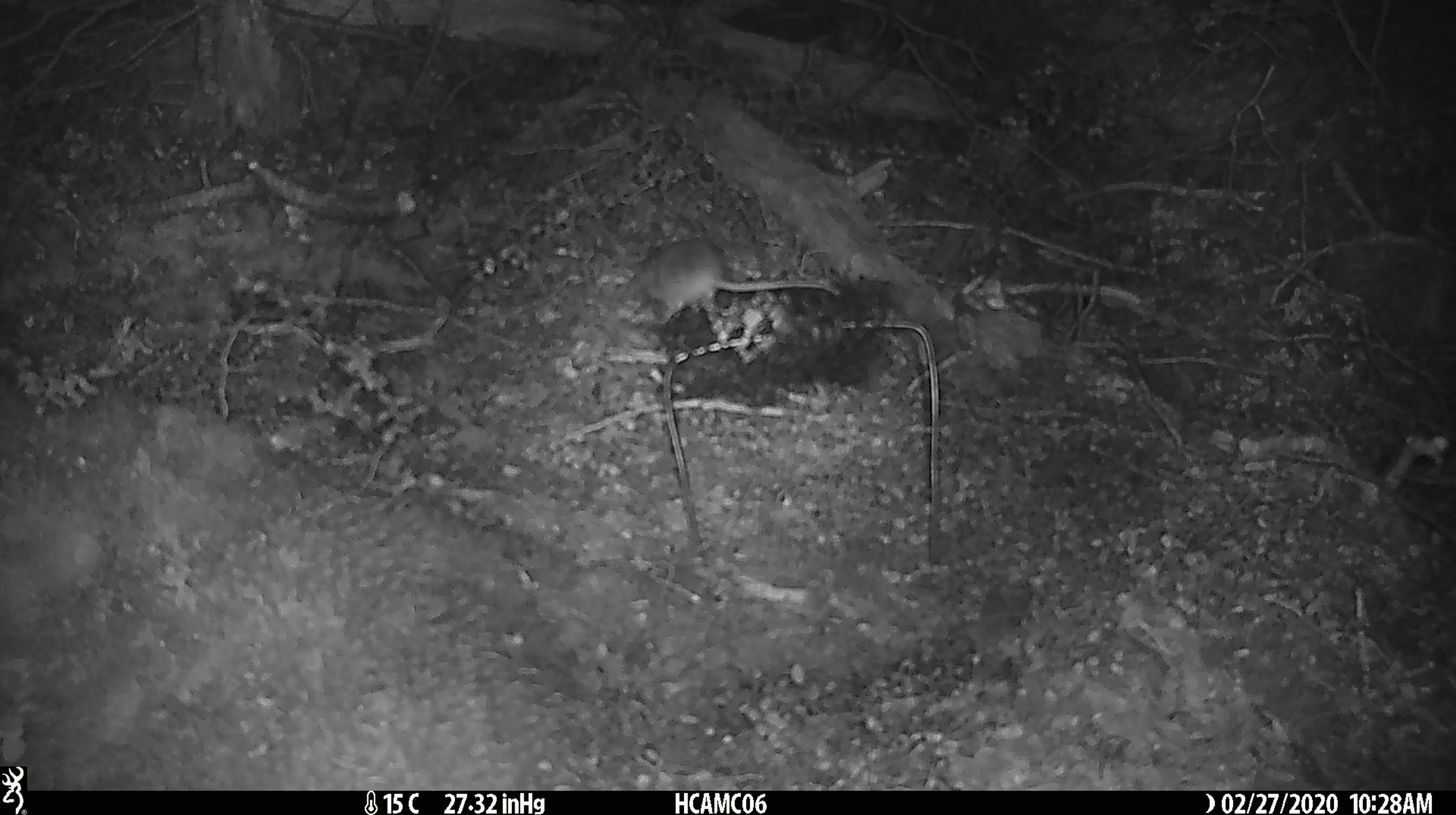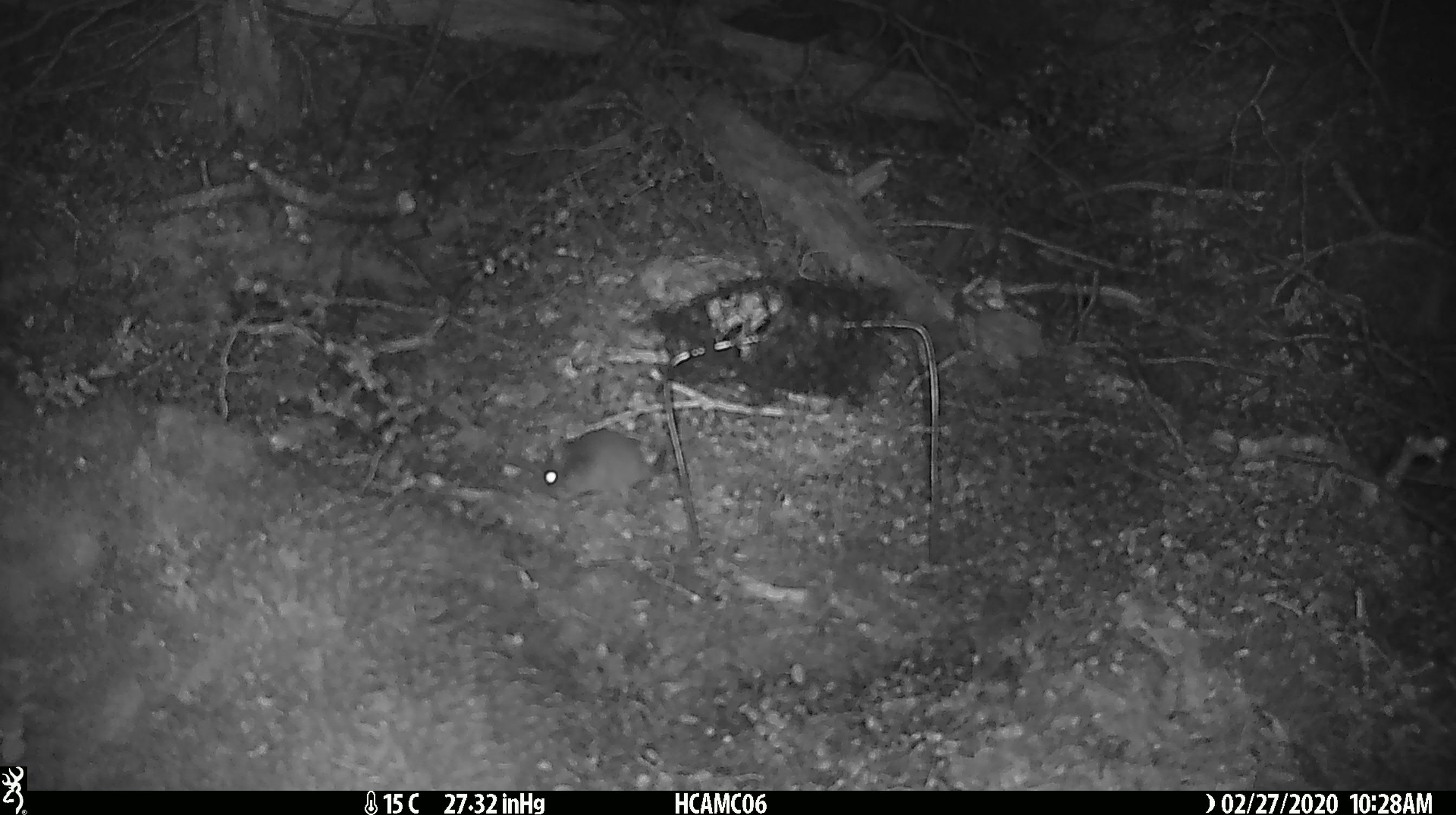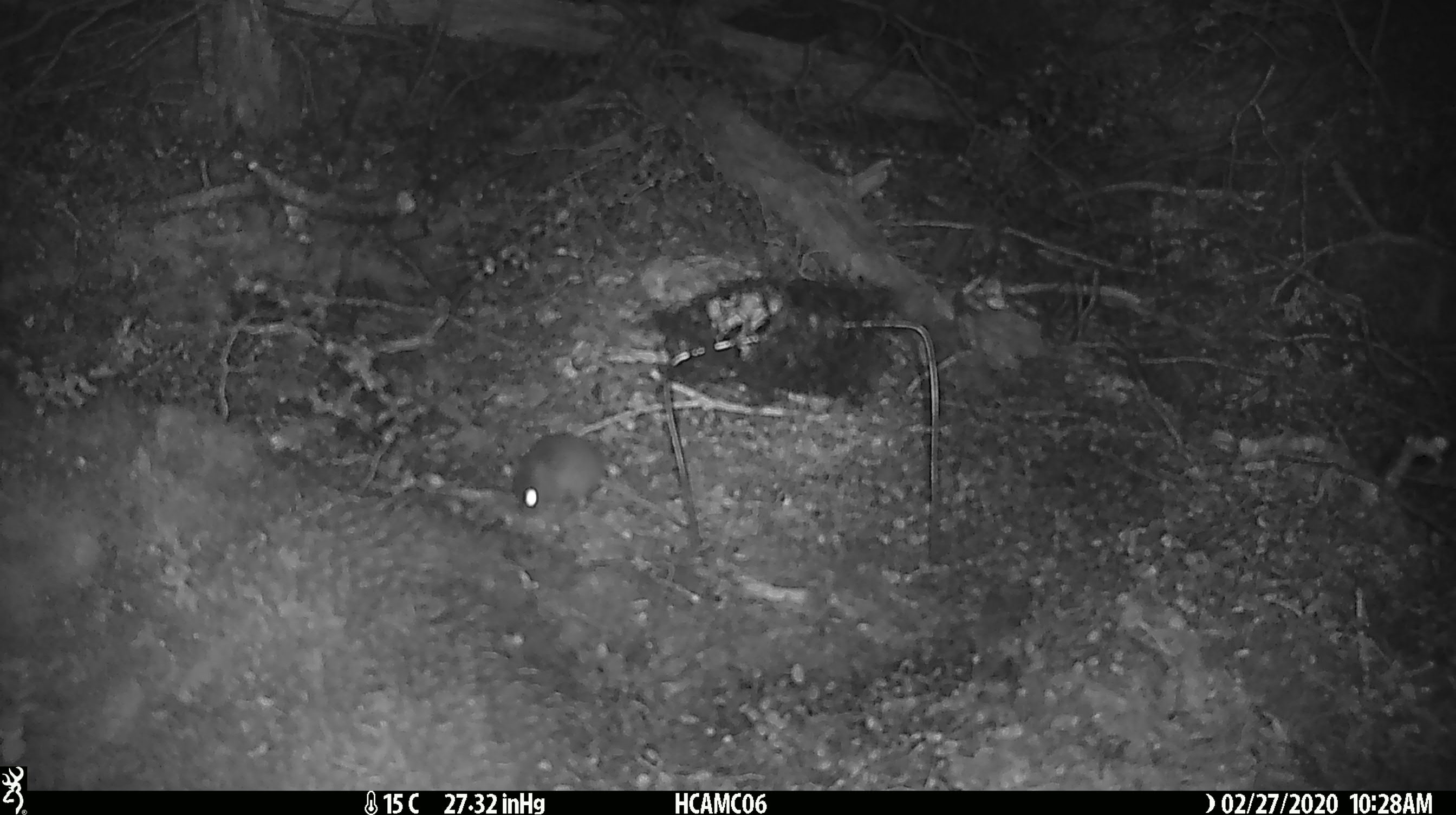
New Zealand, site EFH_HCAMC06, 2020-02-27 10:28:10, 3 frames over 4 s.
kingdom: Animalia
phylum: Chordata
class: Mammalia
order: Rodentia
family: Muridae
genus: Mus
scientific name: Mus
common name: mouse